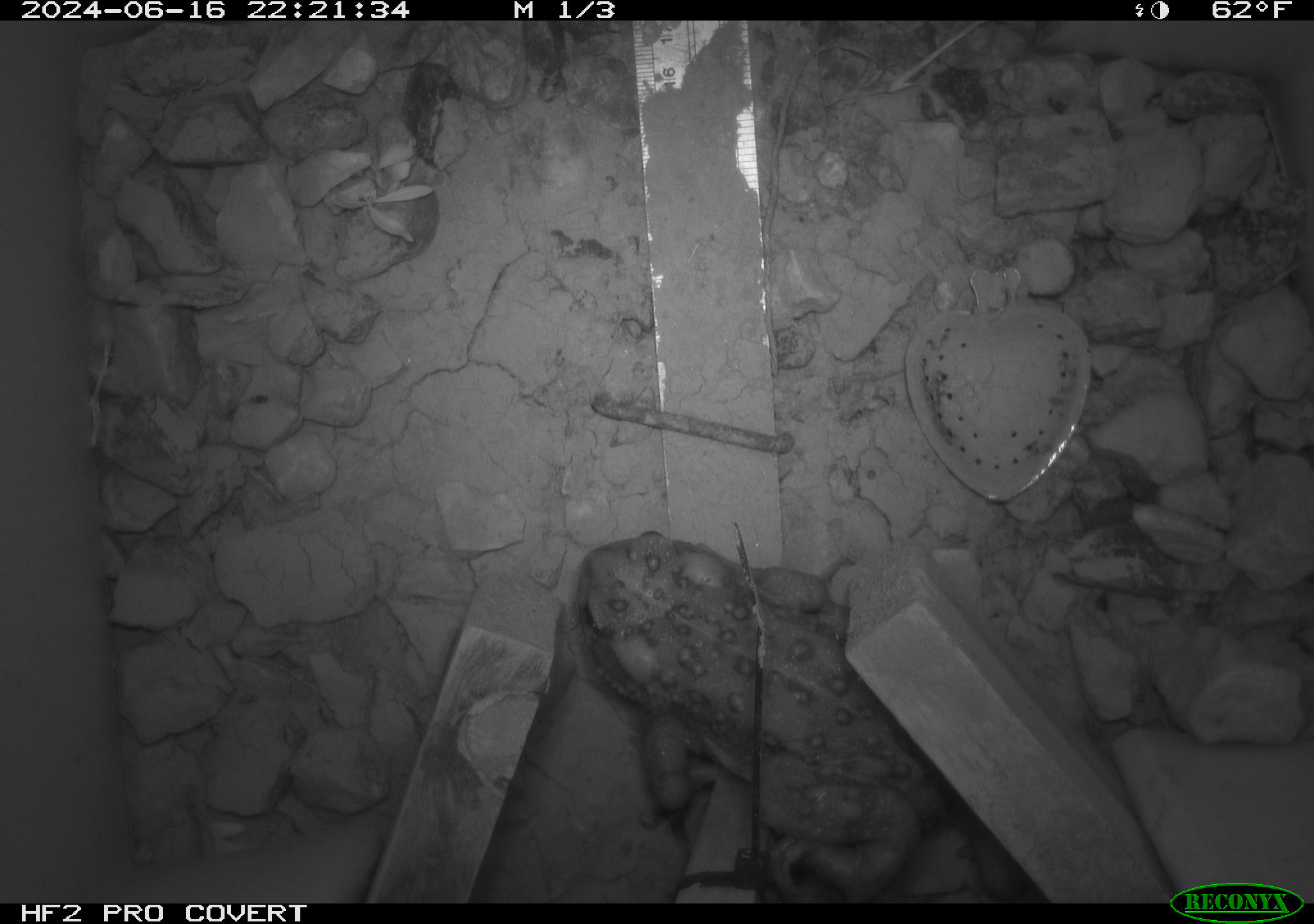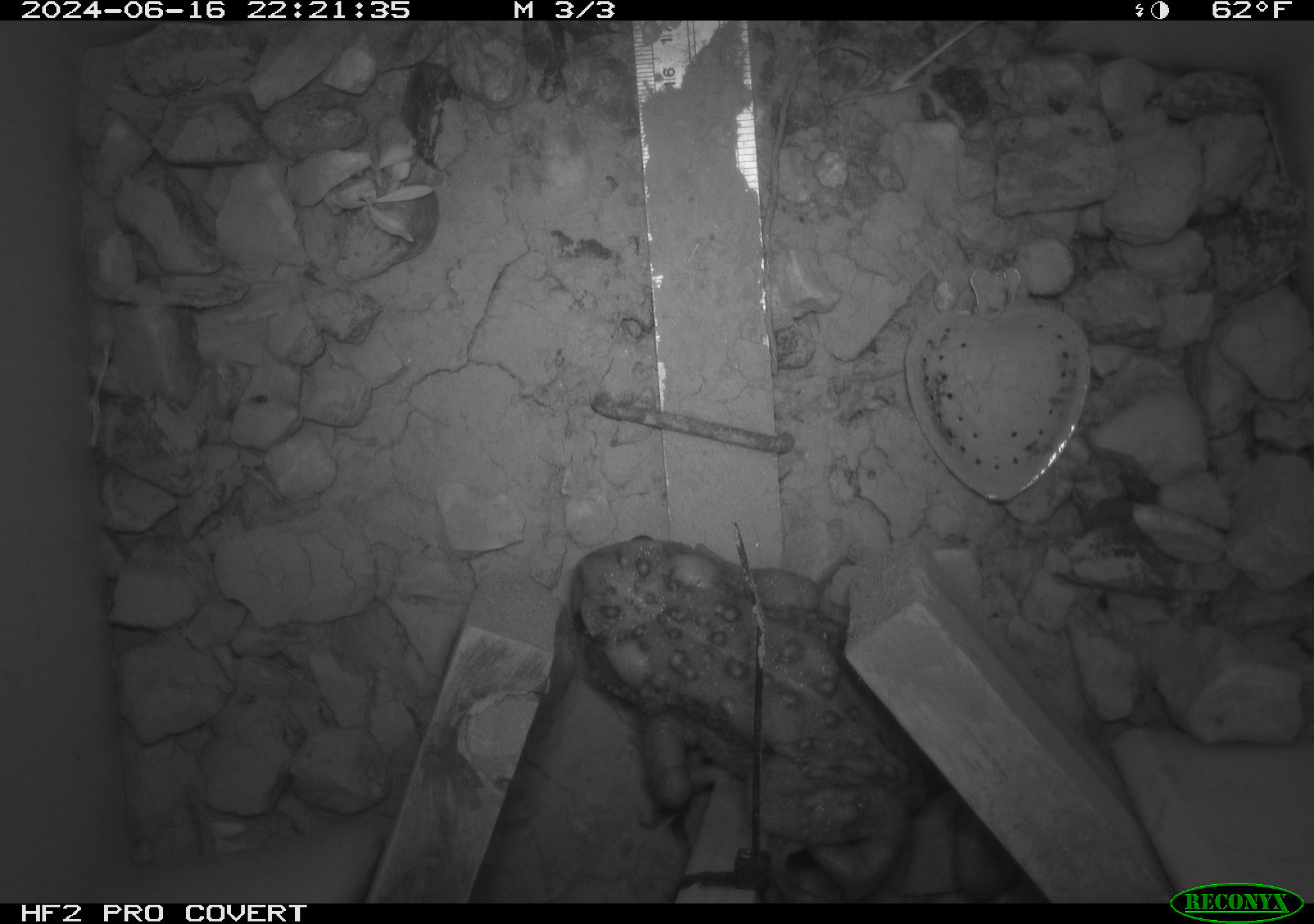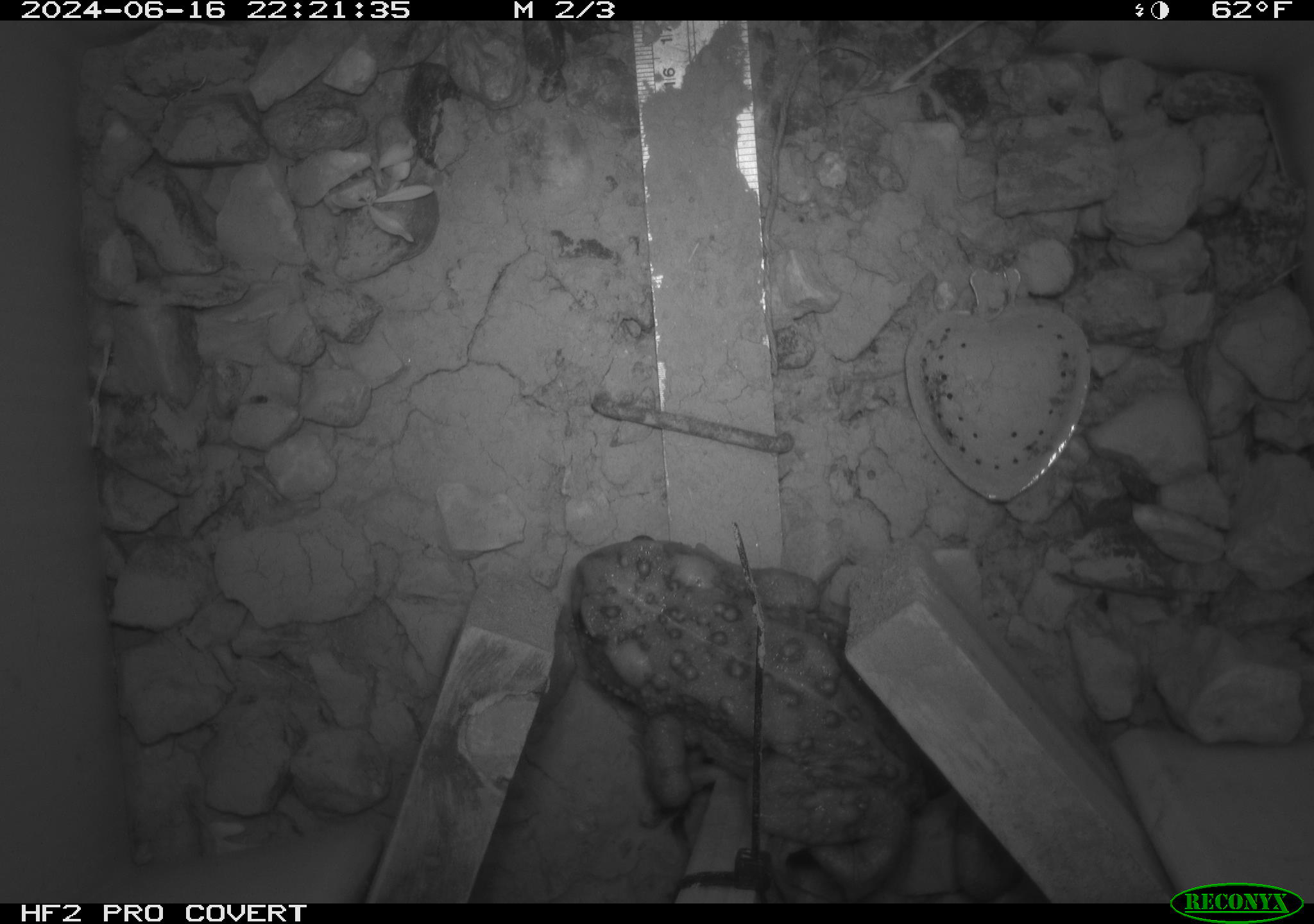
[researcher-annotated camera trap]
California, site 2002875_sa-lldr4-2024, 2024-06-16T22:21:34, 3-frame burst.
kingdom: Animalia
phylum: Chordata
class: Amphibia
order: Anura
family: Bufonidae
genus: Anaxyrus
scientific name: Anaxyrus boreas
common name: western toad